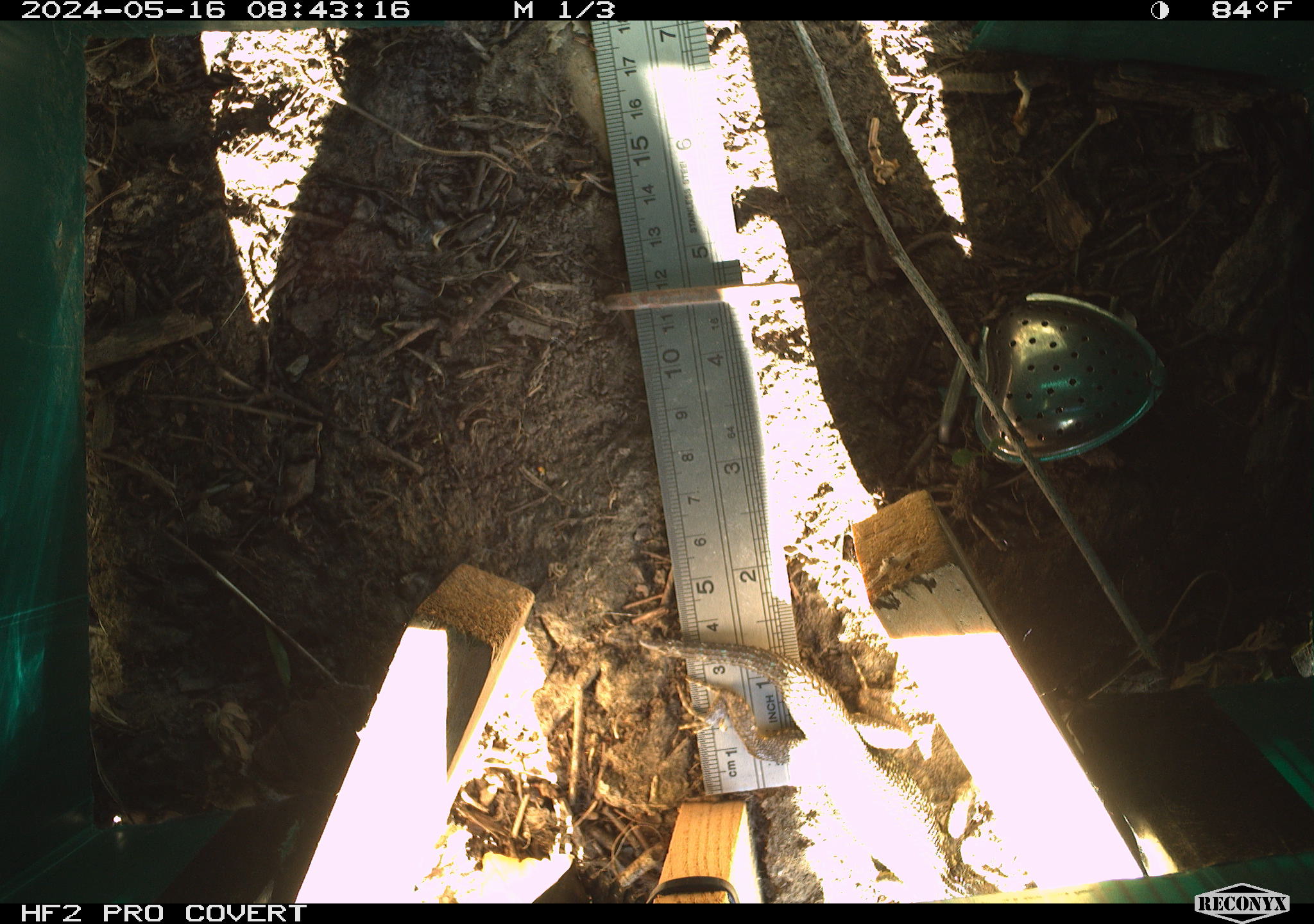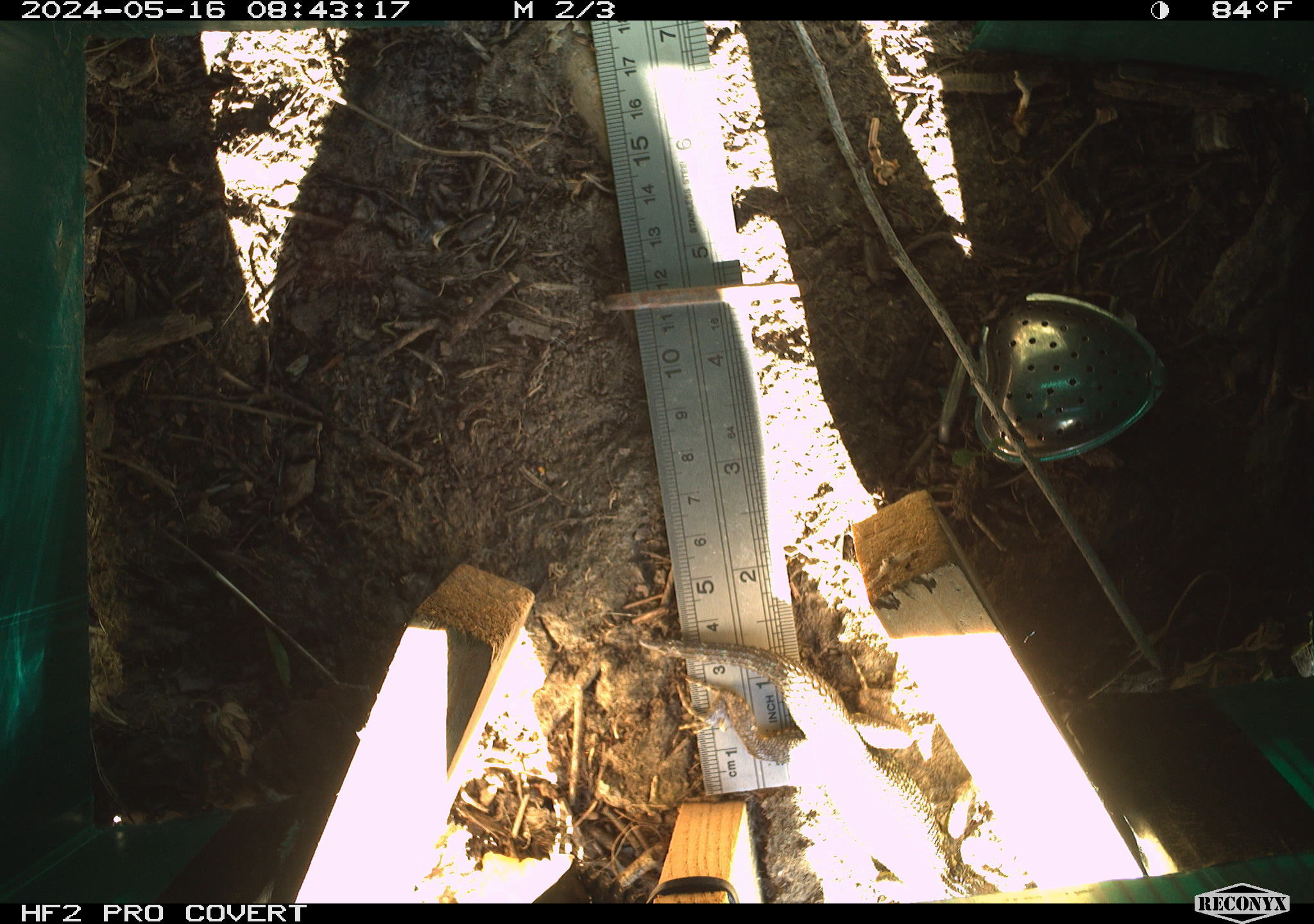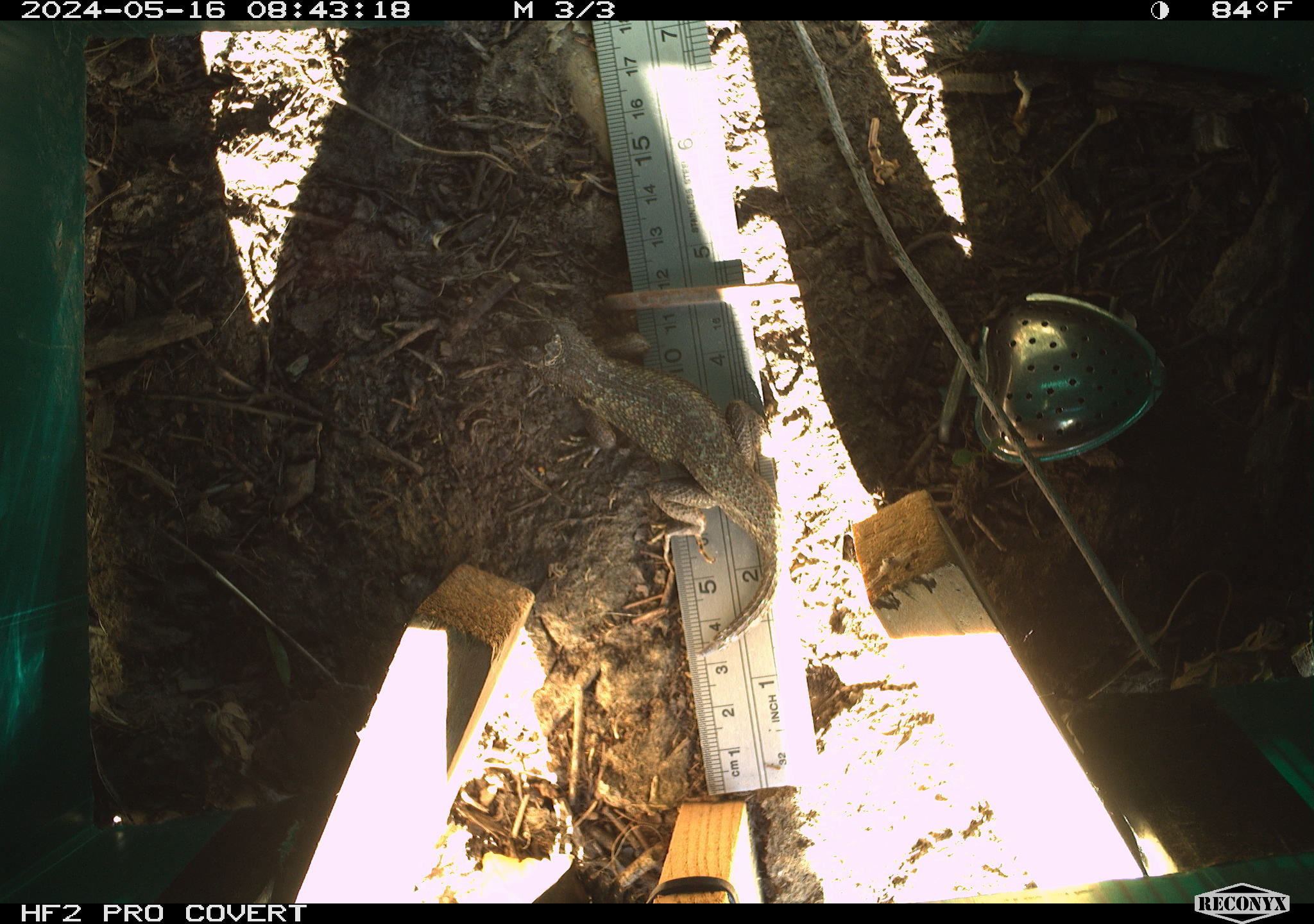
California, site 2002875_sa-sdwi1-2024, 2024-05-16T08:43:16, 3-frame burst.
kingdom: Animalia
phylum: Chordata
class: Reptilia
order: Squamata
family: Phrynosomatidae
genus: Sceloporus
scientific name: Sceloporus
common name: spiny lizards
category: sceloporus species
Sceloporus species (spiny lizards) (Sceloporus).